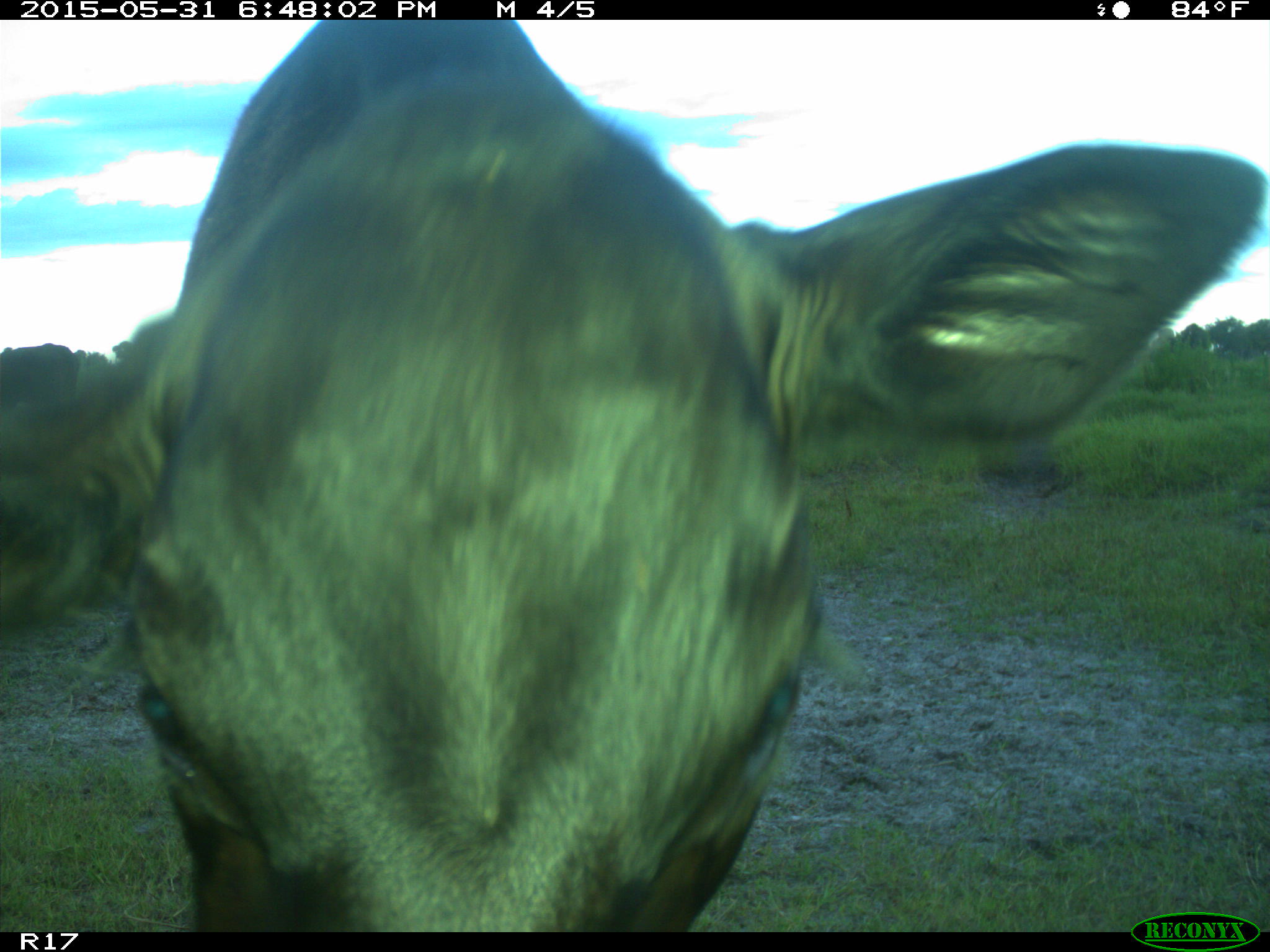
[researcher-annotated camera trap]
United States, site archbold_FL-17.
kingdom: Animalia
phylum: Chordata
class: Mammalia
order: Artiodactyla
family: Bovidae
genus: Bos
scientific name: Bos taurus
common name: domestic cow